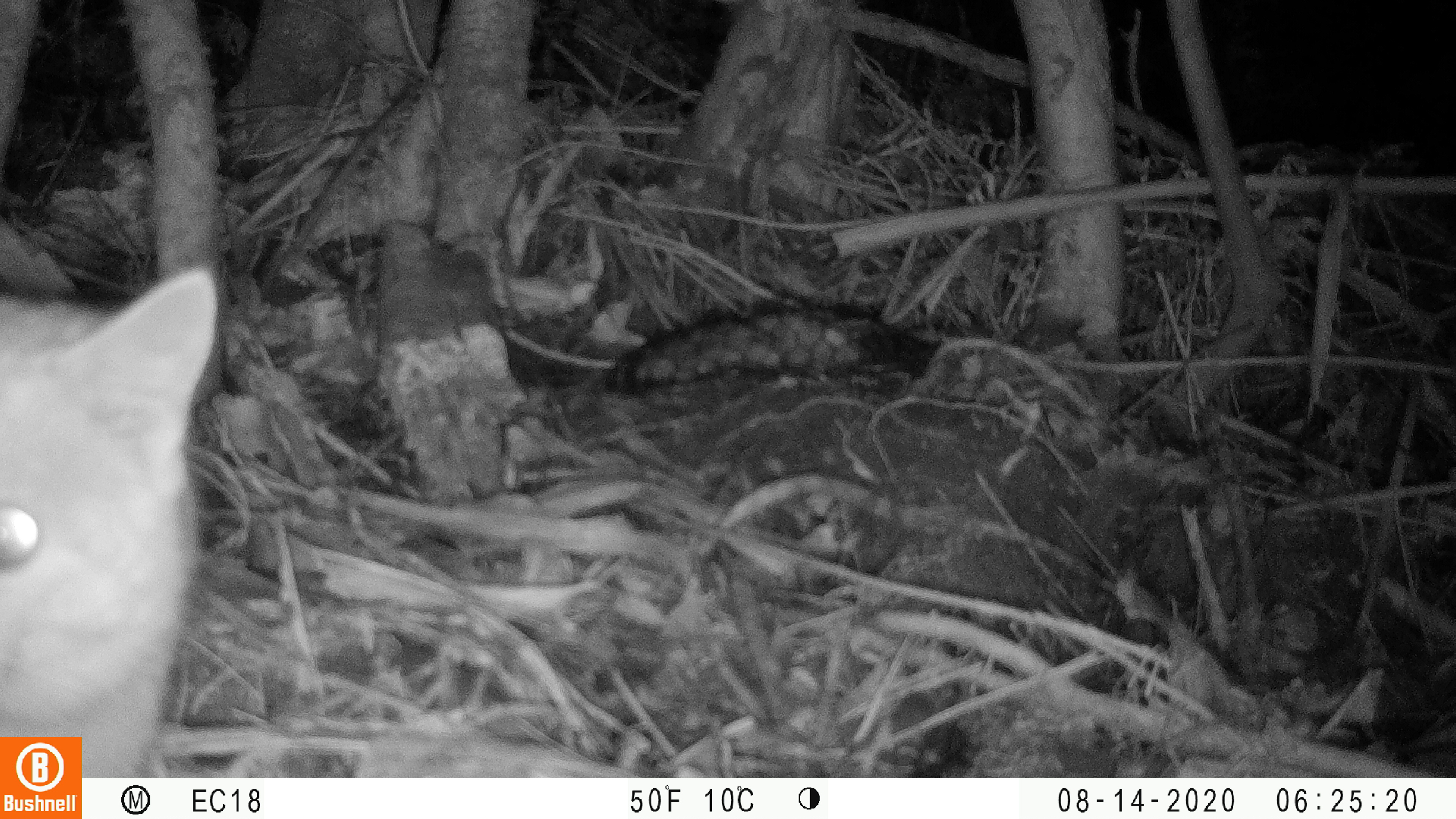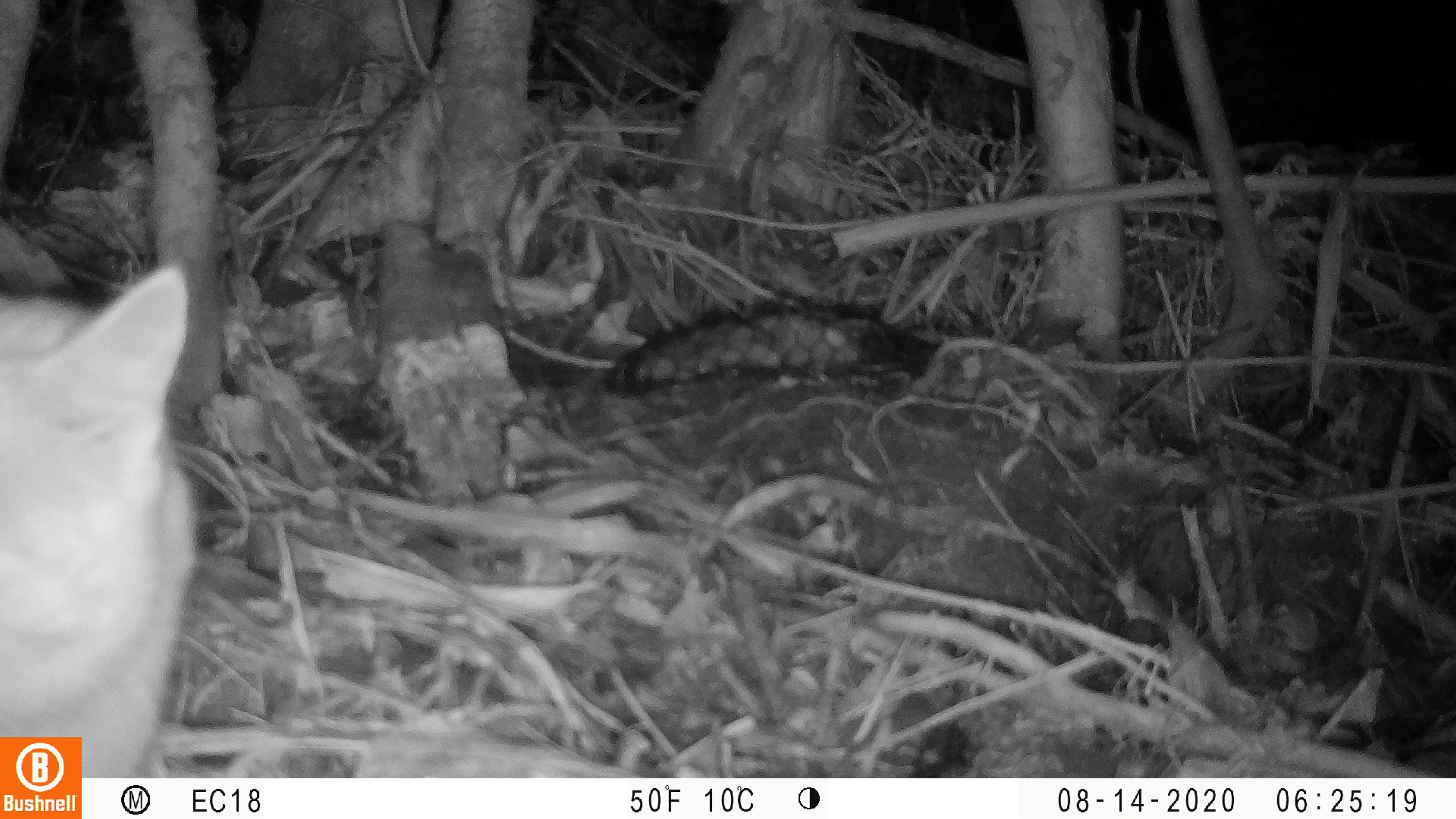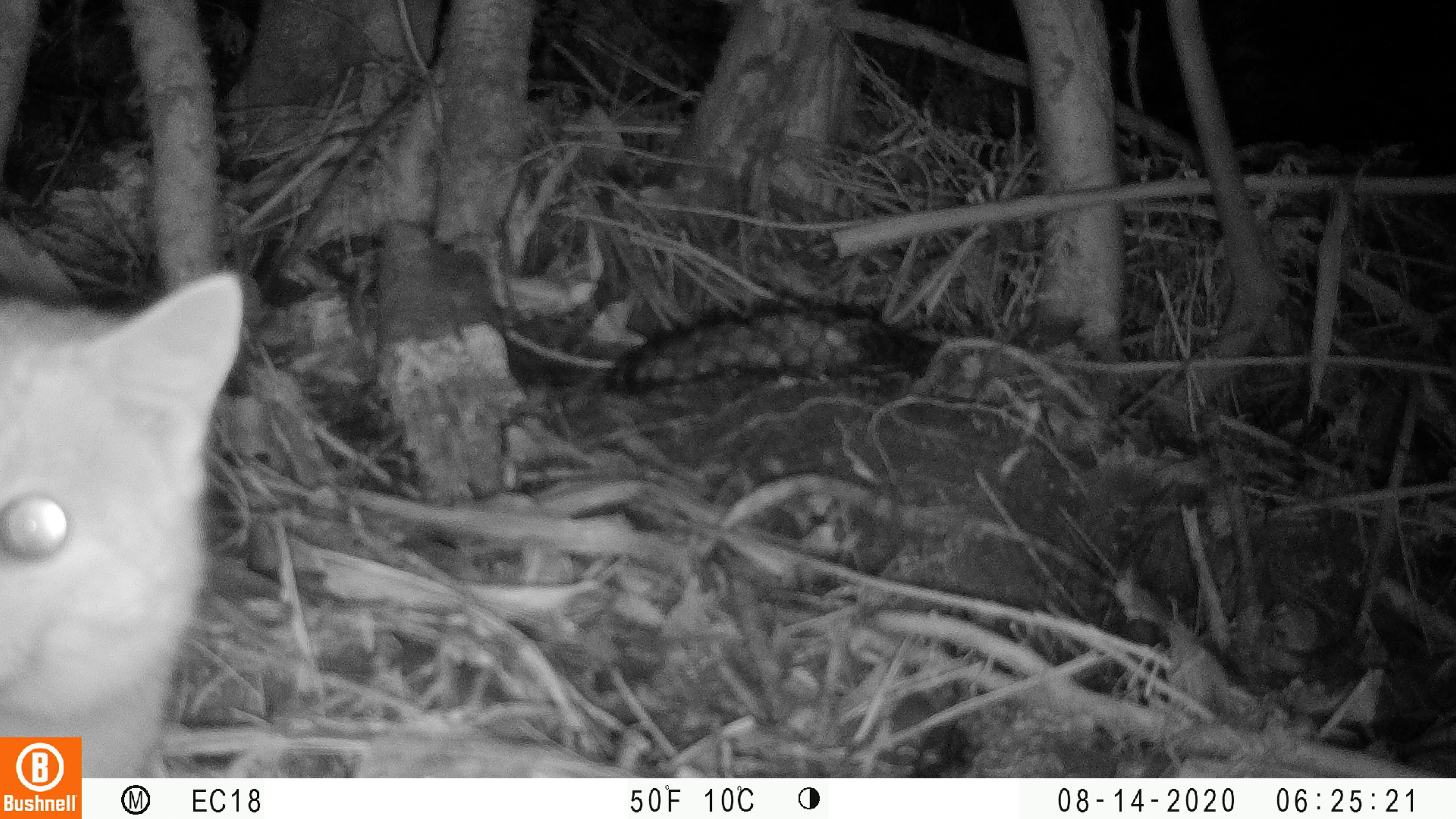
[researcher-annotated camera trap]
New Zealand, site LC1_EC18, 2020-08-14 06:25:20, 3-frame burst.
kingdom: Animalia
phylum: Chordata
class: Mammalia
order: Carnivora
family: Felidae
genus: Felis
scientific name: Felis catus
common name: domestic cat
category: cat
Cat (domestic cat) (Felis catus).